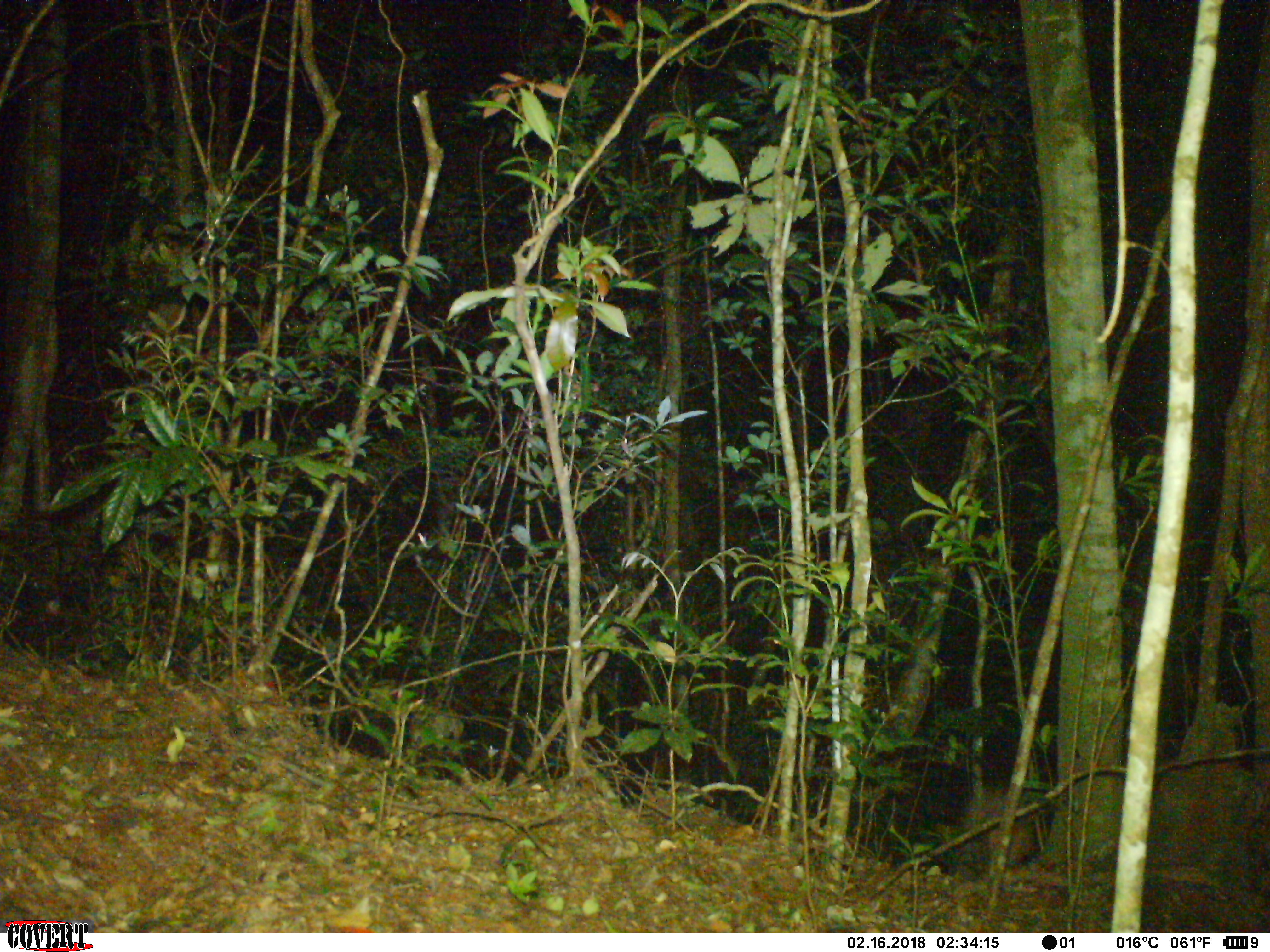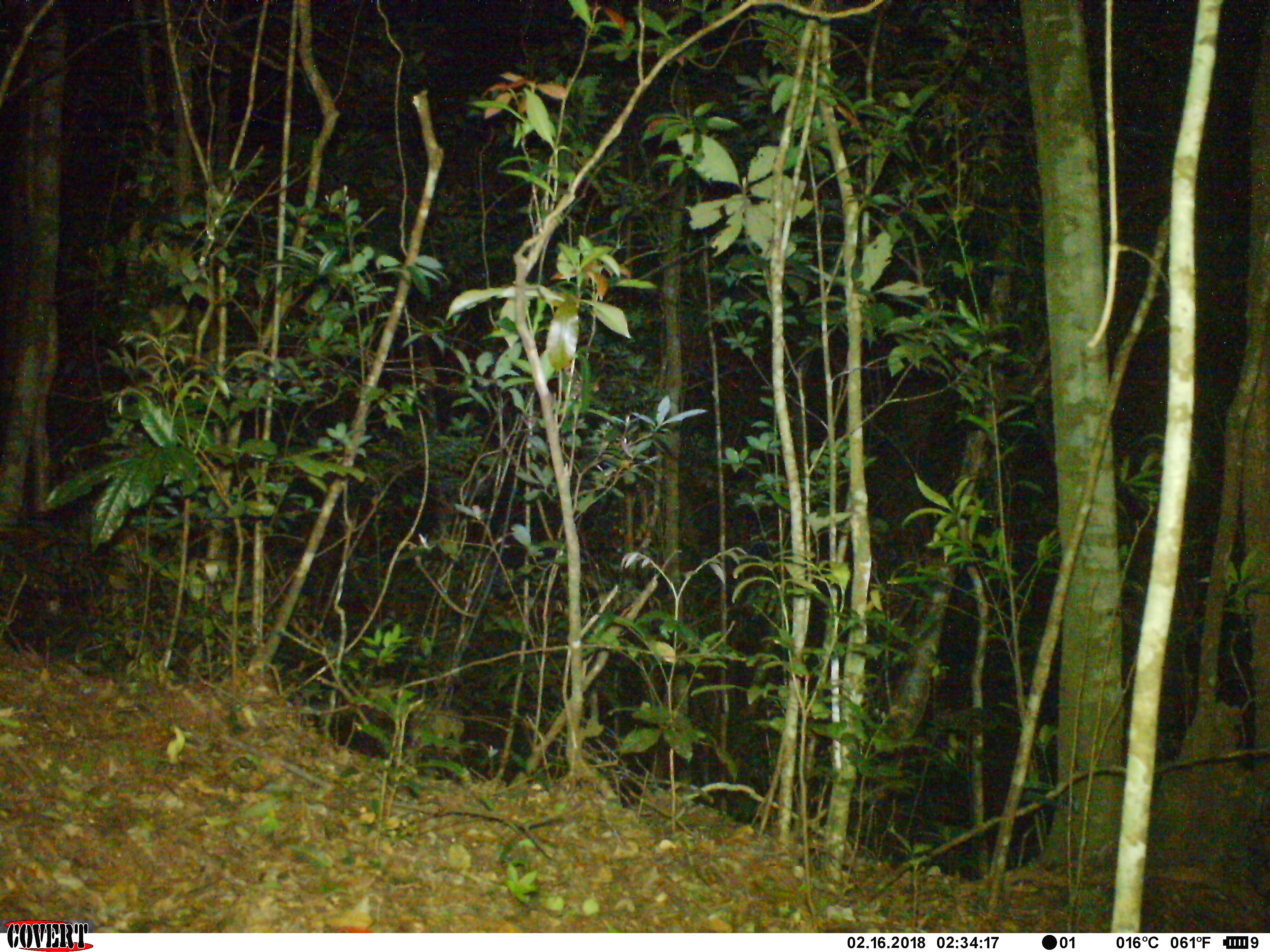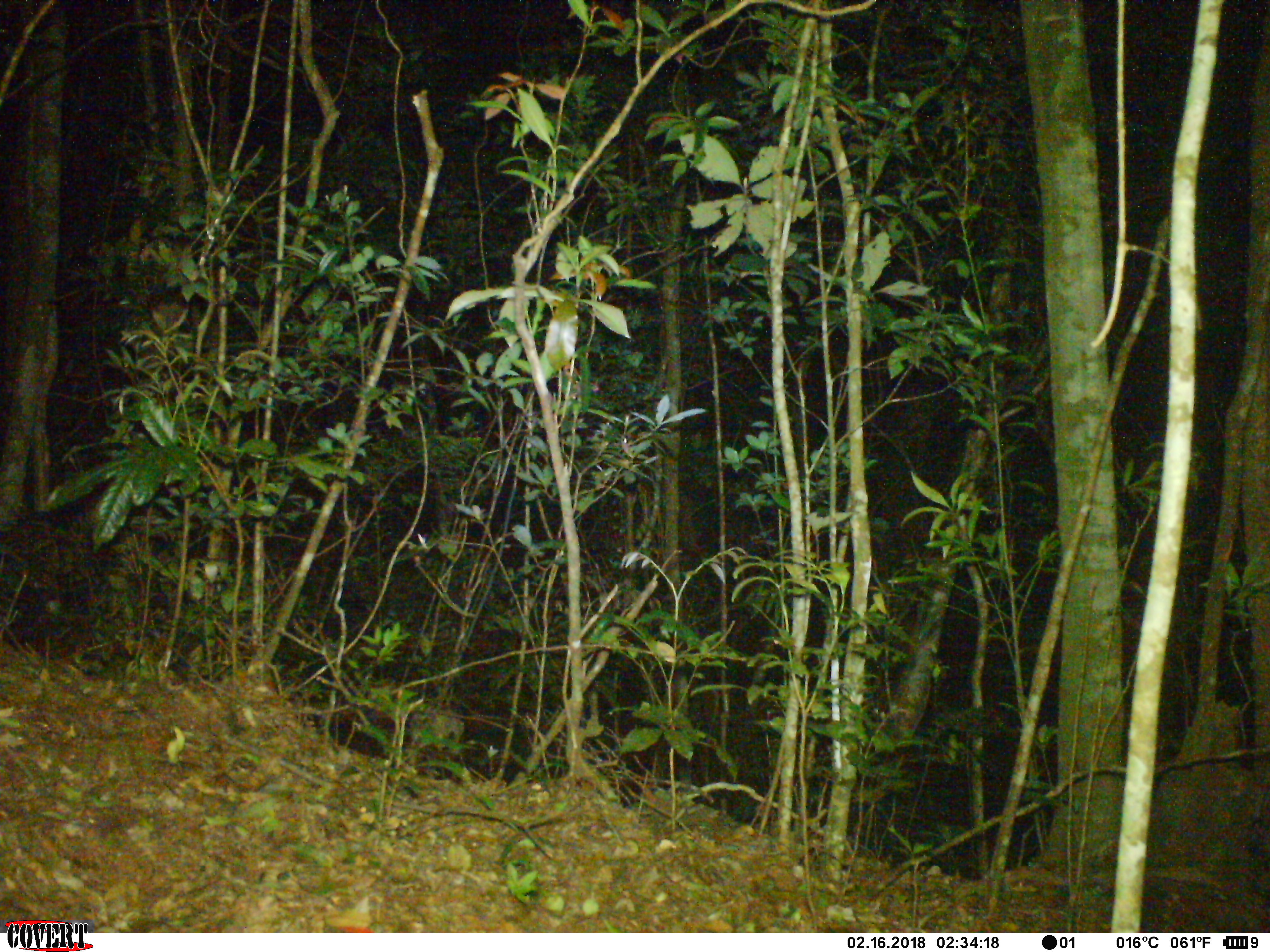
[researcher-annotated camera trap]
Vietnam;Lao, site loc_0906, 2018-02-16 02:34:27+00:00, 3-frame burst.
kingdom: Animalia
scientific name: Animalia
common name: animal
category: unidentified animal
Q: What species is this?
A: Unidentified animal (animal) (Animalia).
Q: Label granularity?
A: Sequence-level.